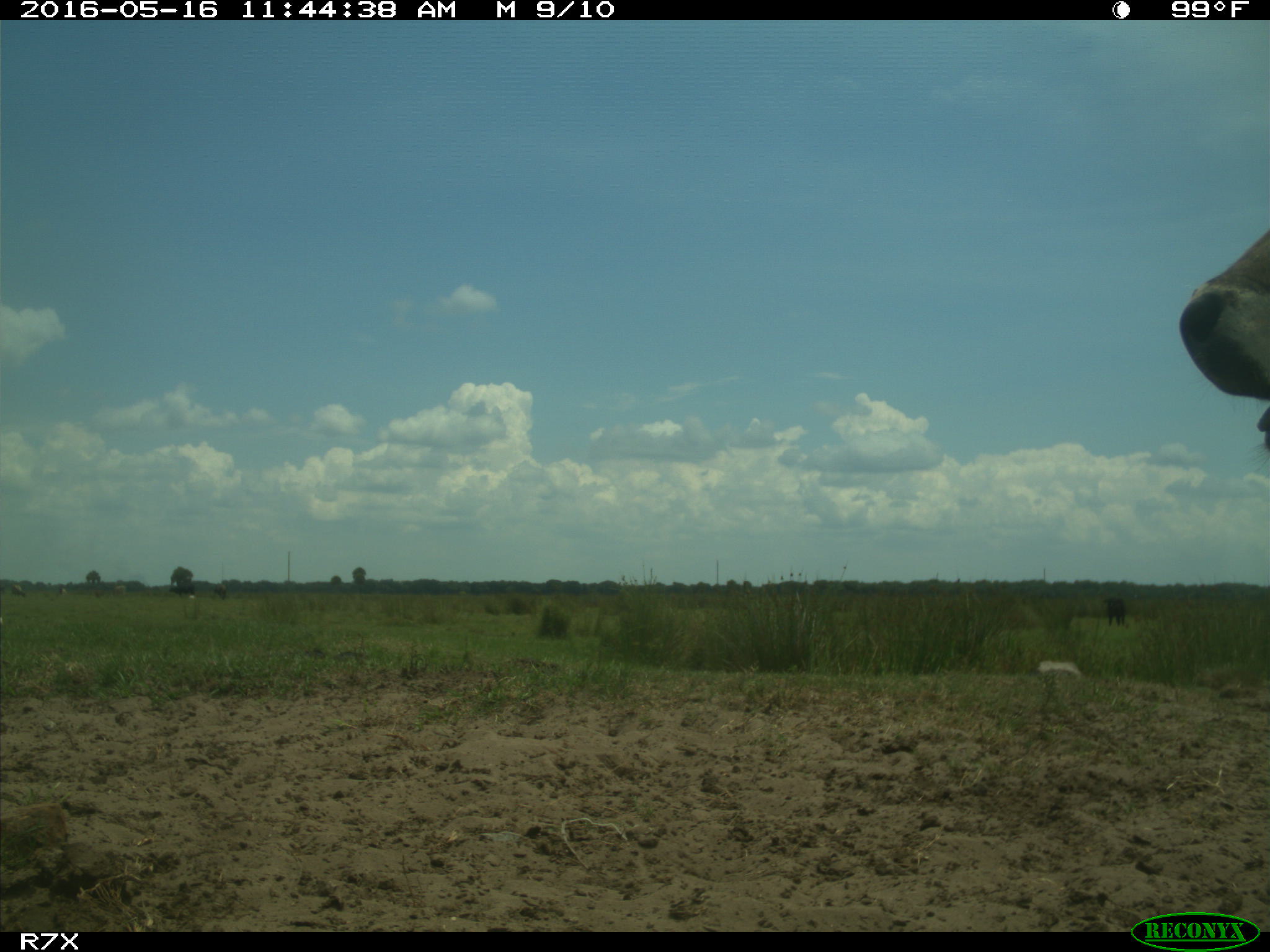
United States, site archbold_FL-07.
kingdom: Animalia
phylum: Chordata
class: Mammalia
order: Artiodactyla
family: Bovidae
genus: Bos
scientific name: Bos taurus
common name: domestic cow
Bos taurus (domestic cow).